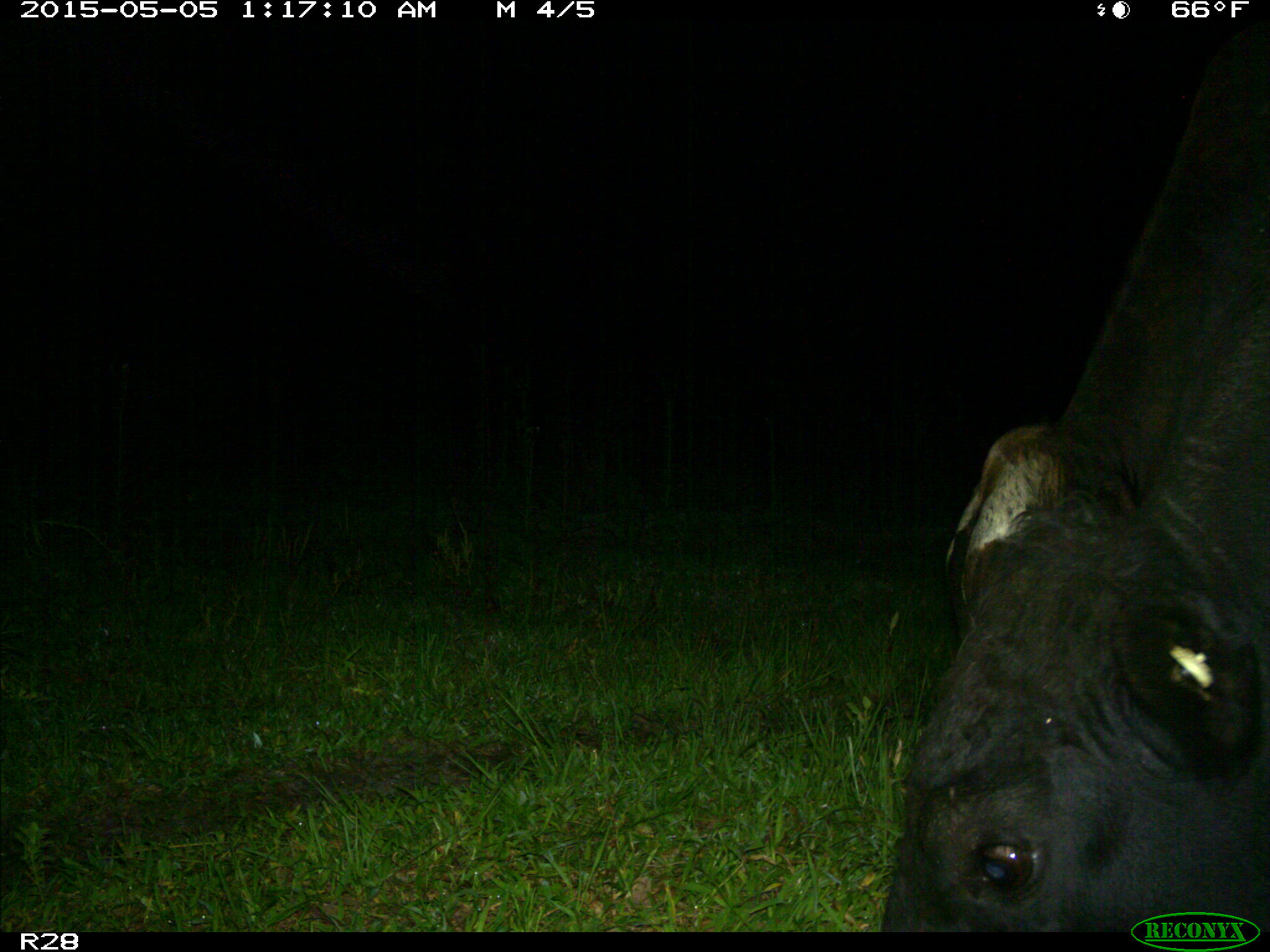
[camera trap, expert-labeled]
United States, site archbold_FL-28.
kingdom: Animalia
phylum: Chordata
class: Mammalia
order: Artiodactyla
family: Bovidae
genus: Bos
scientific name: Bos taurus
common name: domestic cow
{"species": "Bos taurus (domestic cow)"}